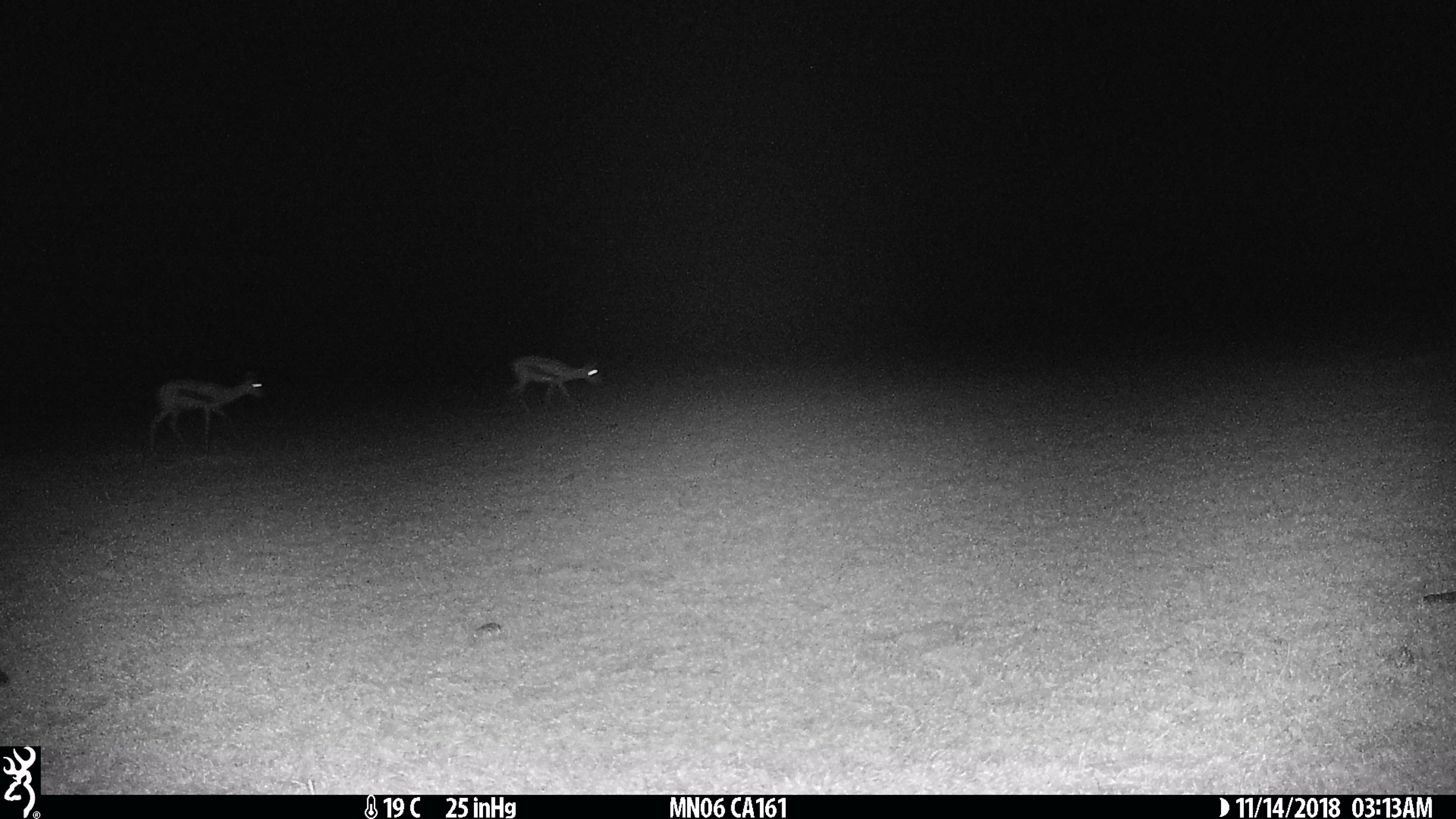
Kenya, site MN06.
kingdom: Animalia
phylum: Chordata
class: Mammalia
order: Artiodactyla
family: Bovidae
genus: Eudorcas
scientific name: Eudorcas thomsonii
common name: thomon's gazelle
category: gazelle thomsons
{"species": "gazelle thomsons (thomon's gazelle) (Eudorcas thomsonii)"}